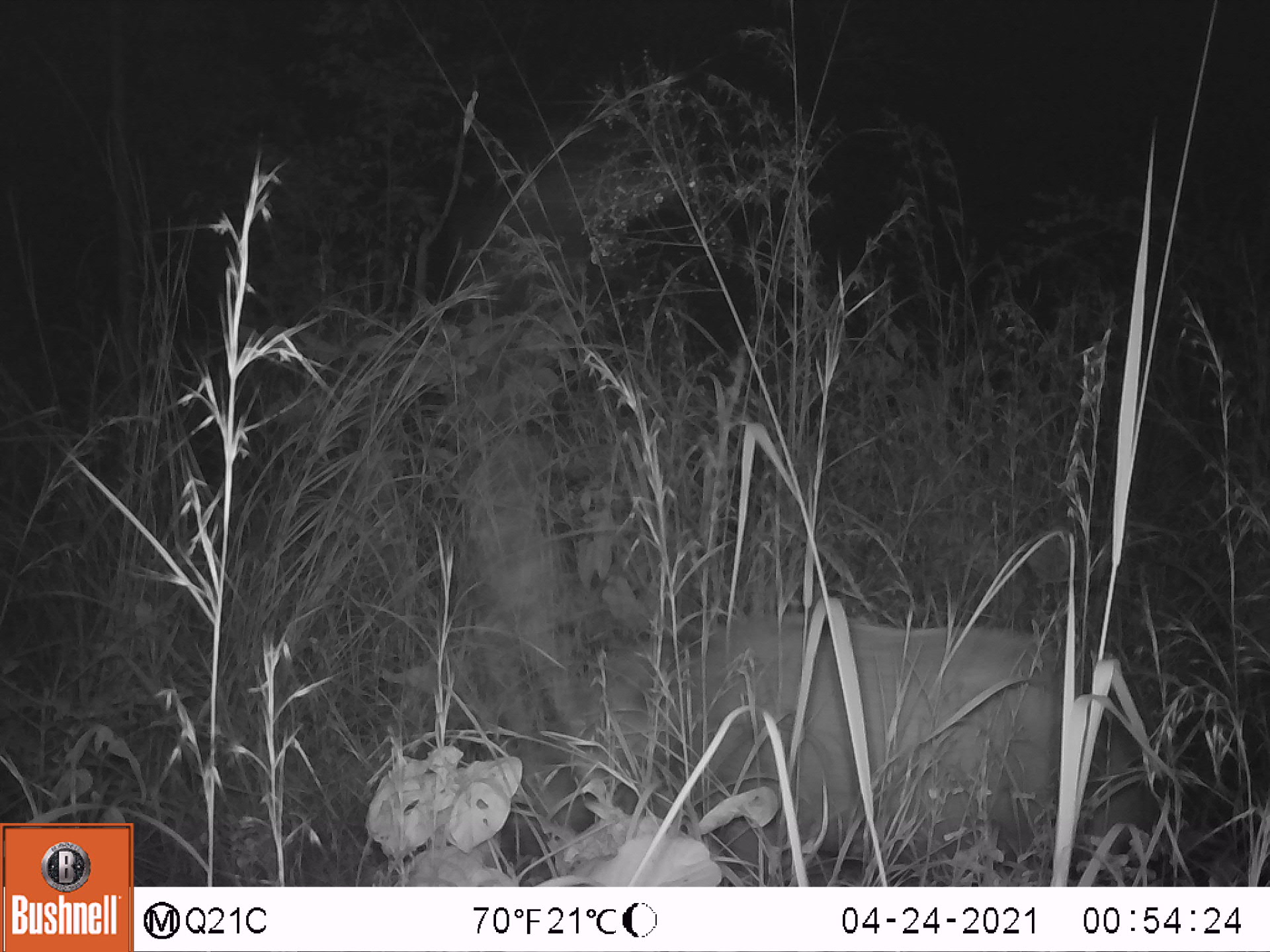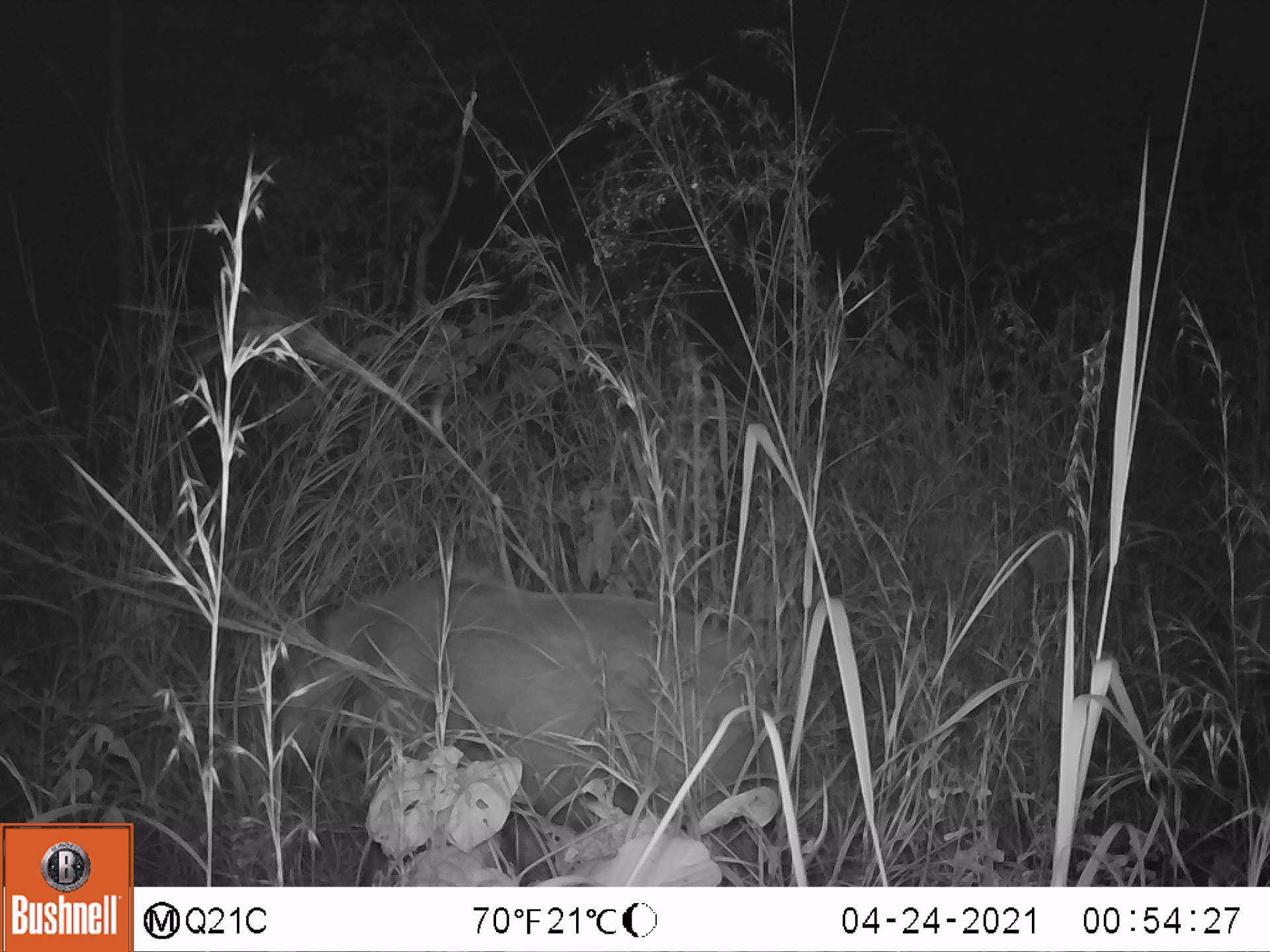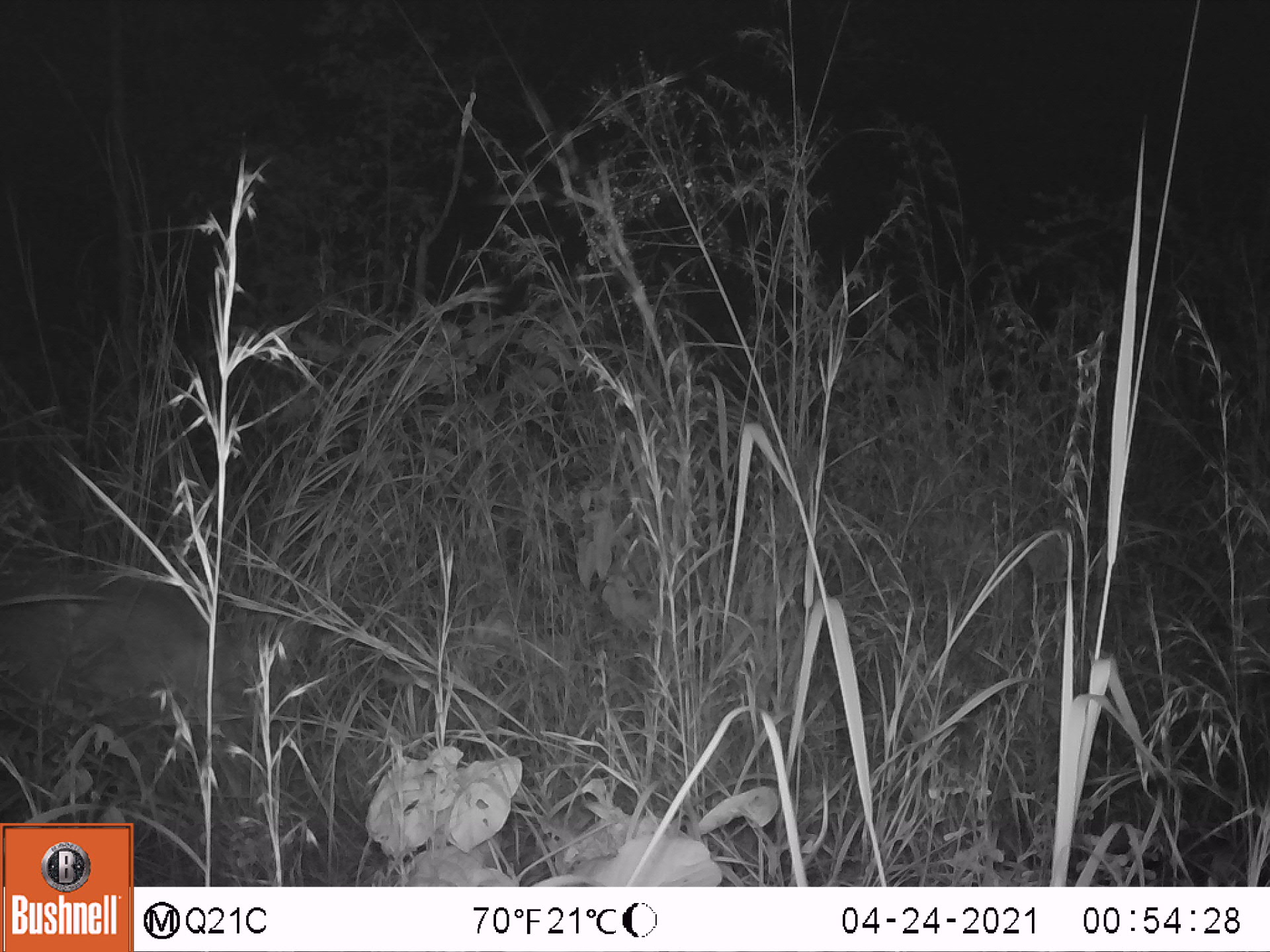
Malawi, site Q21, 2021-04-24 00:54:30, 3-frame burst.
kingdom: Animalia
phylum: Chordata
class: Mammalia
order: Artiodactyla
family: Suidae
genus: Potamochoerus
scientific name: Potamochoerus larvatus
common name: bushpig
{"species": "bushpig (Potamochoerus larvatus)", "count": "1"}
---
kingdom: Animalia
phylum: Chordata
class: Mammalia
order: Artiodactyla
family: Bovidae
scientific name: Antilopinae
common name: small antelope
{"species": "small antelope (Antilopinae)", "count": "1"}